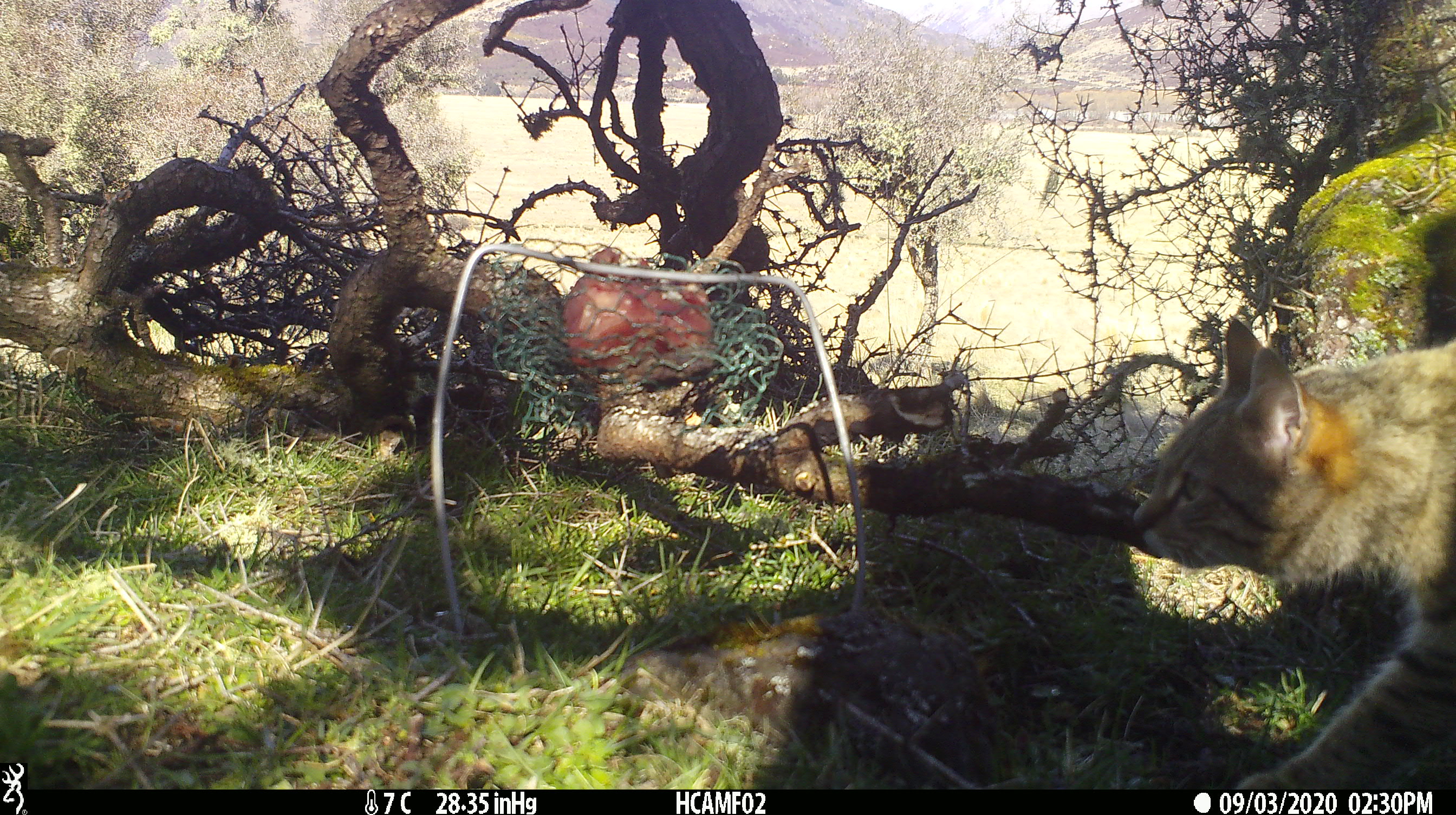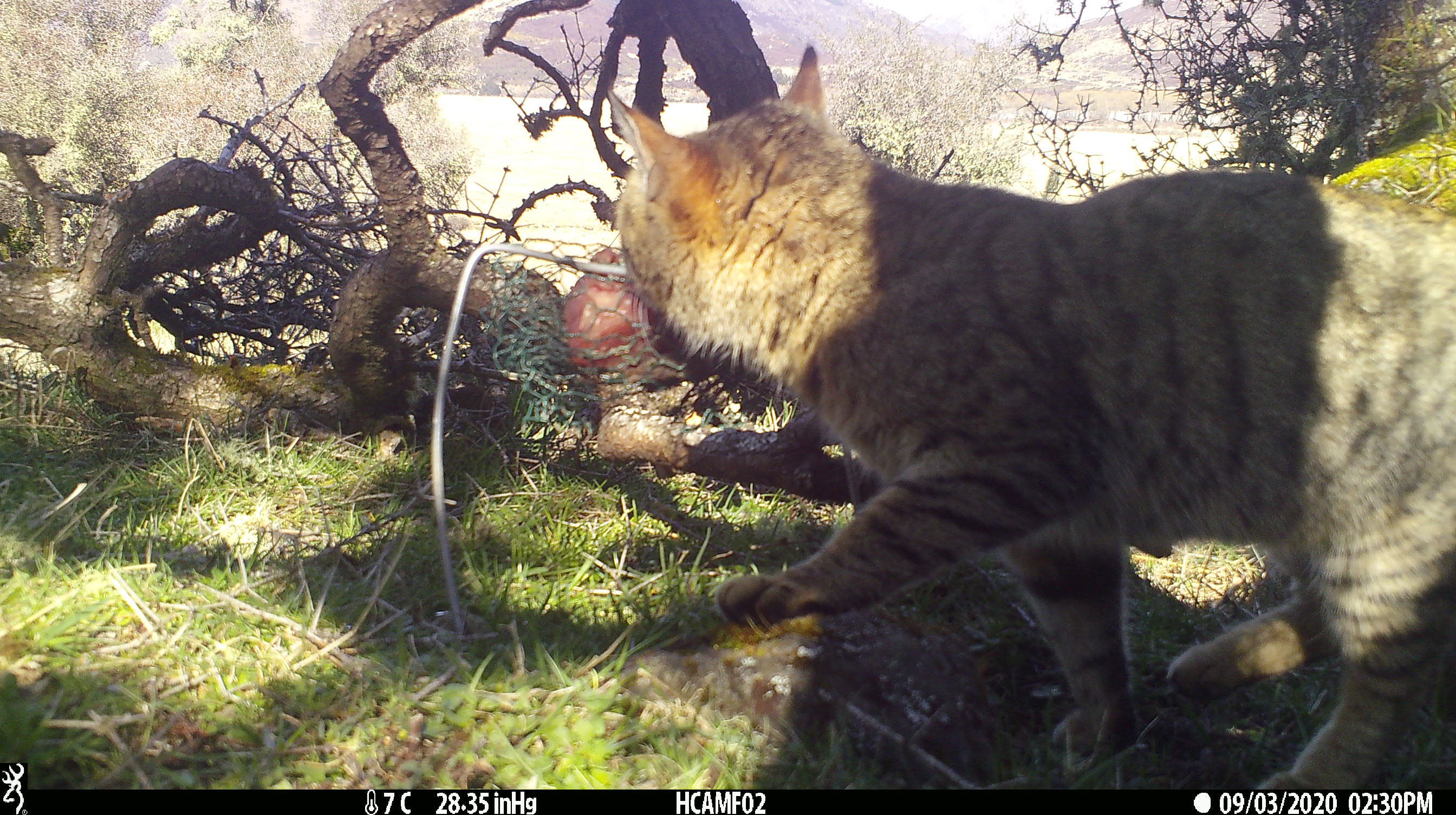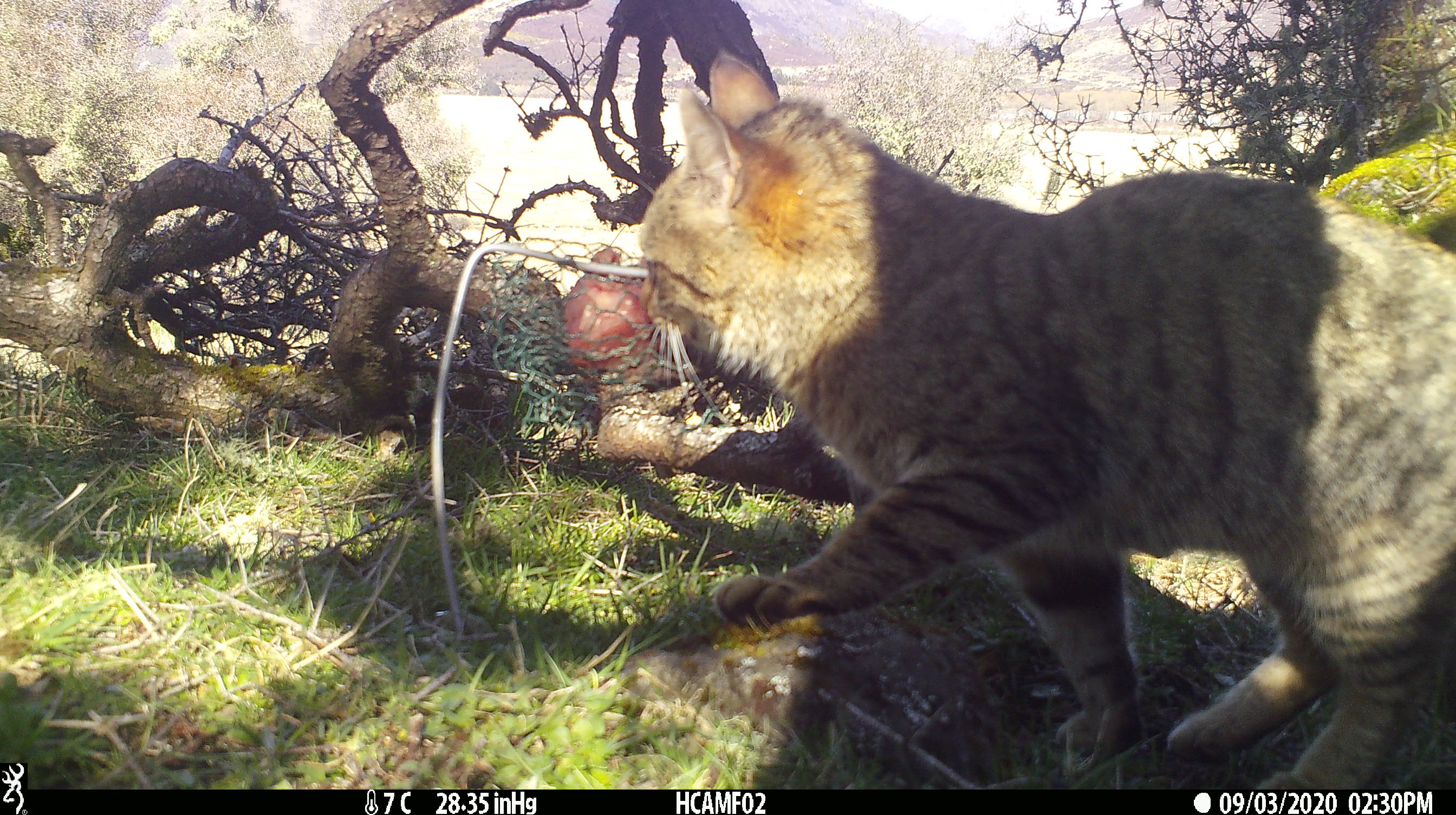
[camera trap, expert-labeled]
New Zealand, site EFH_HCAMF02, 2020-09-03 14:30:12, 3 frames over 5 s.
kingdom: Animalia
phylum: Chordata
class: Mammalia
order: Carnivora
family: Felidae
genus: Felis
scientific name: Felis catus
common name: domestic cat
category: cat